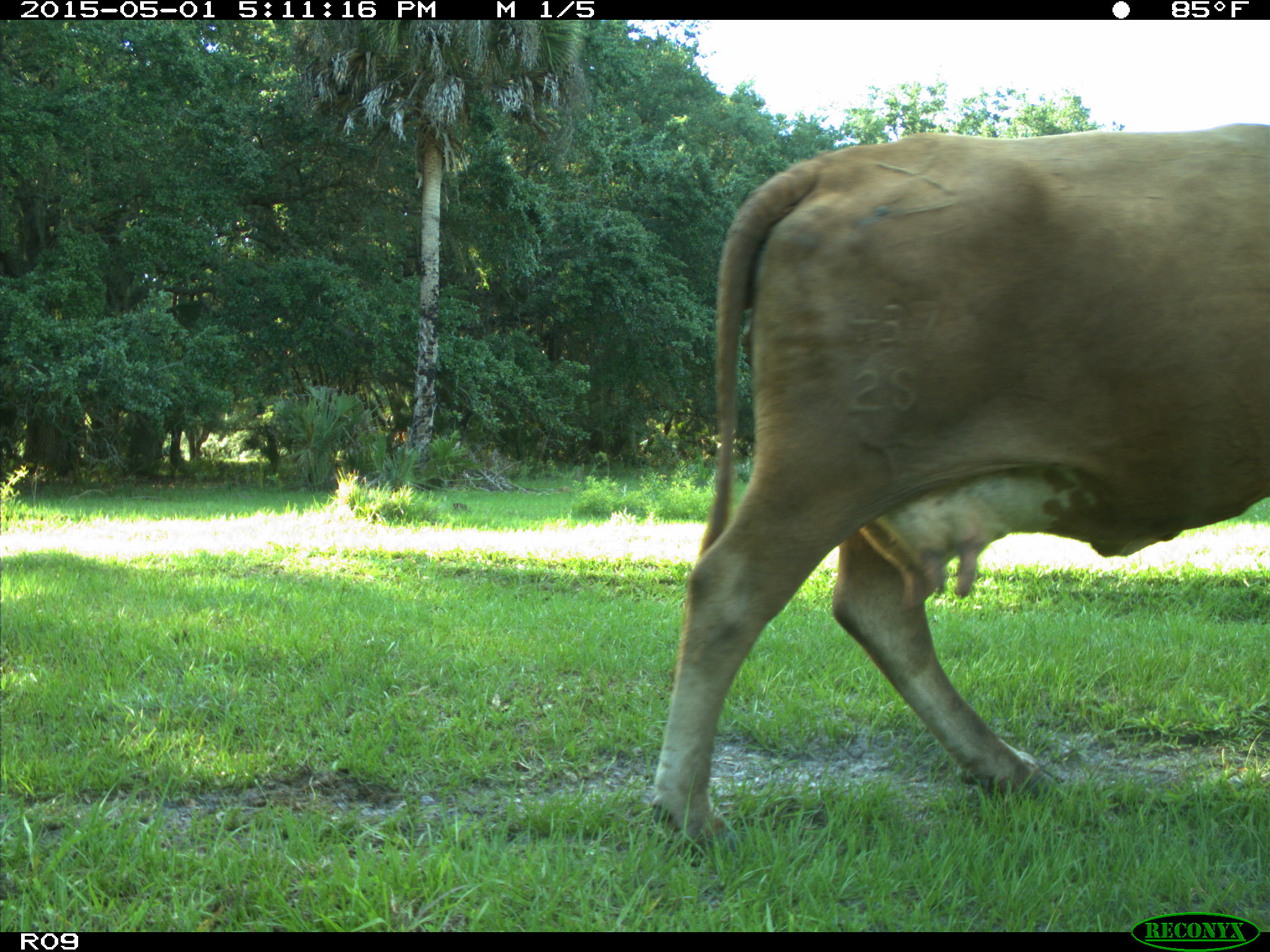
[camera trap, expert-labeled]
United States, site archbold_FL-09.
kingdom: Animalia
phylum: Chordata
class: Mammalia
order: Artiodactyla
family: Bovidae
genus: Bos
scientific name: Bos taurus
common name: domestic cow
Bos taurus (domestic cow).